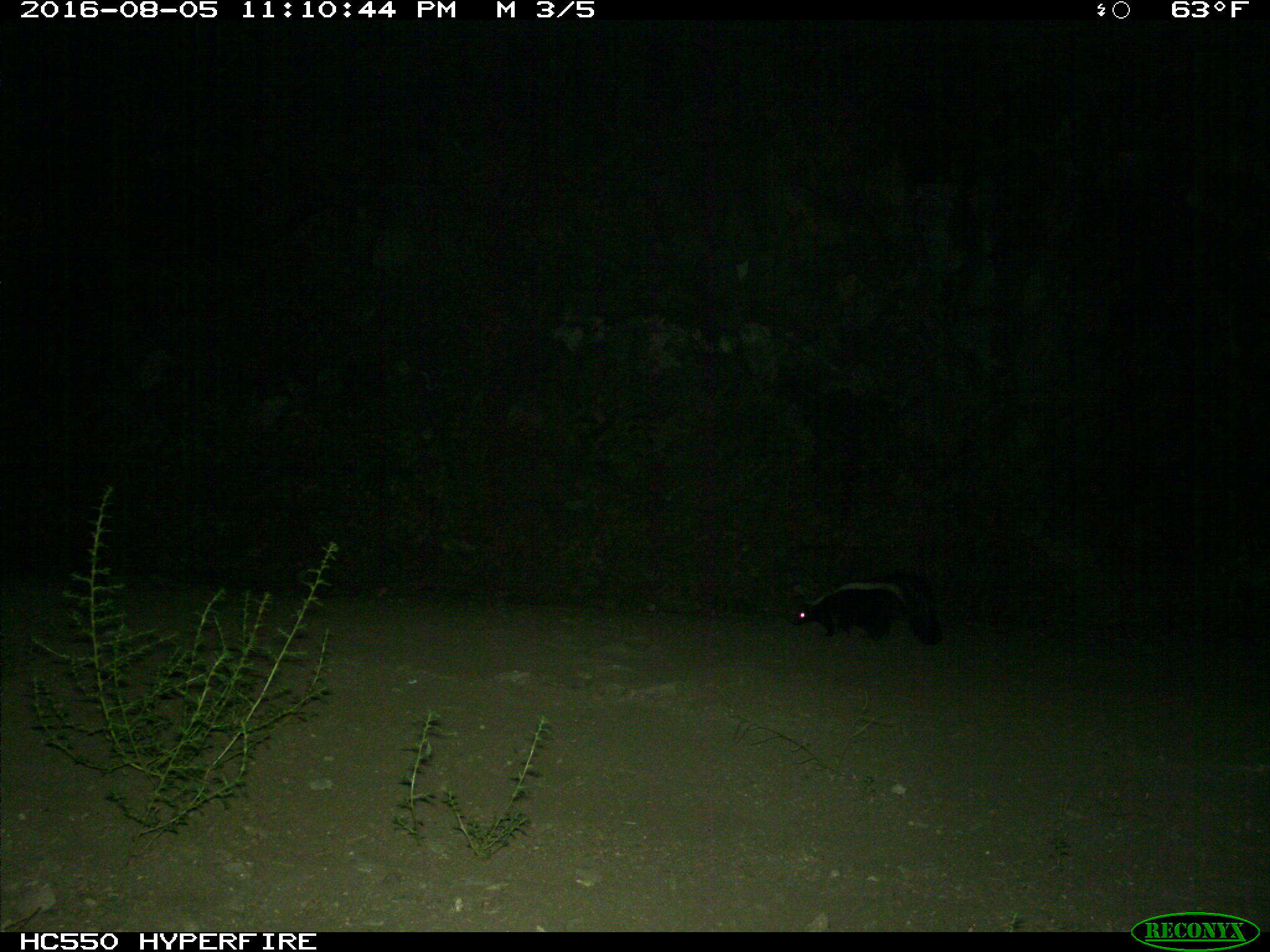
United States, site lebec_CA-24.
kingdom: Animalia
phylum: Chordata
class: Mammalia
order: Carnivora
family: Mephitidae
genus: Mephitis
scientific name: Mephitis mephitis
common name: striped skunk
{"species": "Mephitis mephitis (striped skunk)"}